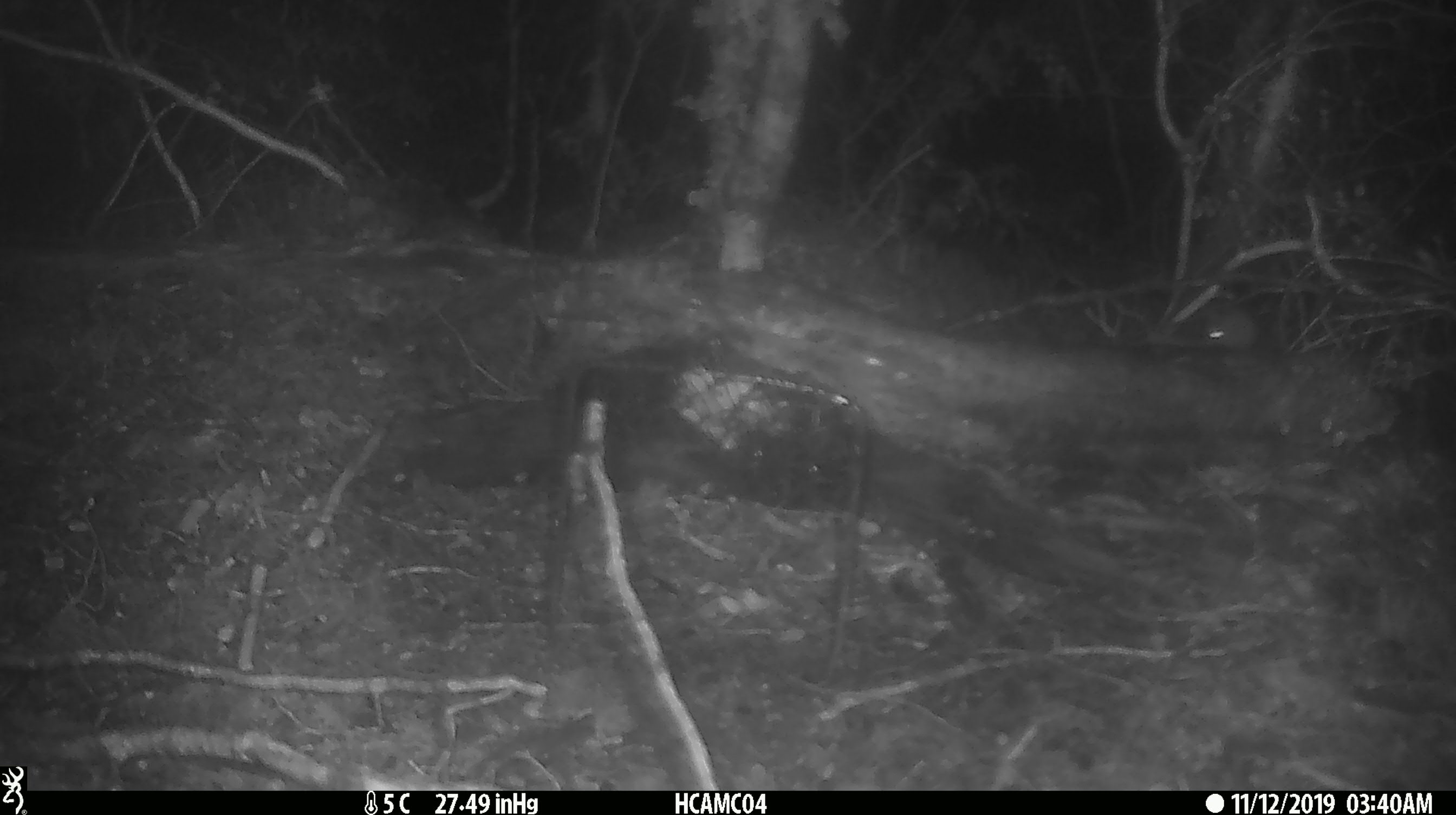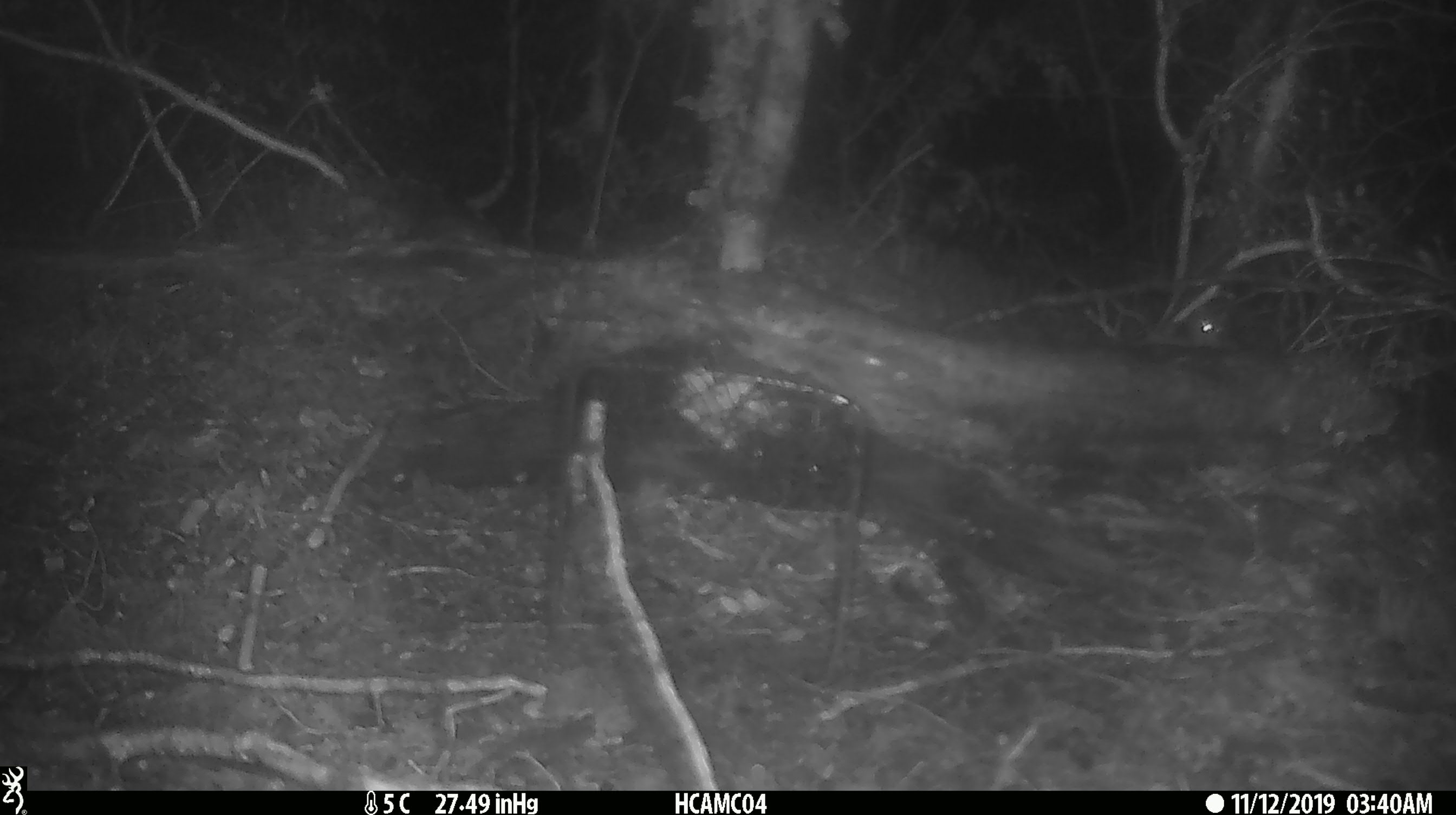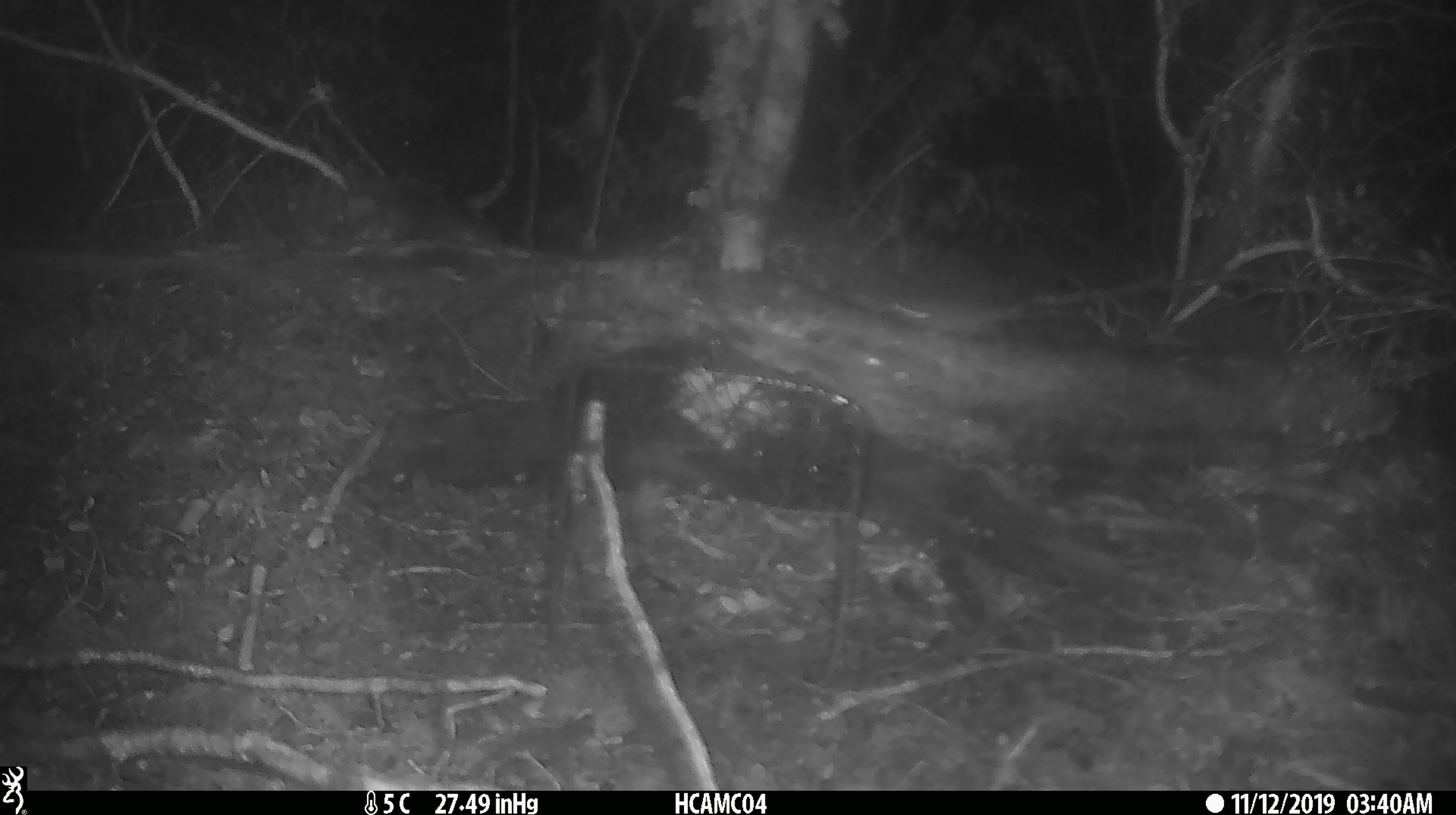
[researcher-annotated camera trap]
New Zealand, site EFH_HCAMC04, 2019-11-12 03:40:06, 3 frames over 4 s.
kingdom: Animalia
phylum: Chordata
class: Mammalia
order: Rodentia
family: Muridae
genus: Mus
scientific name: Mus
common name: mouse